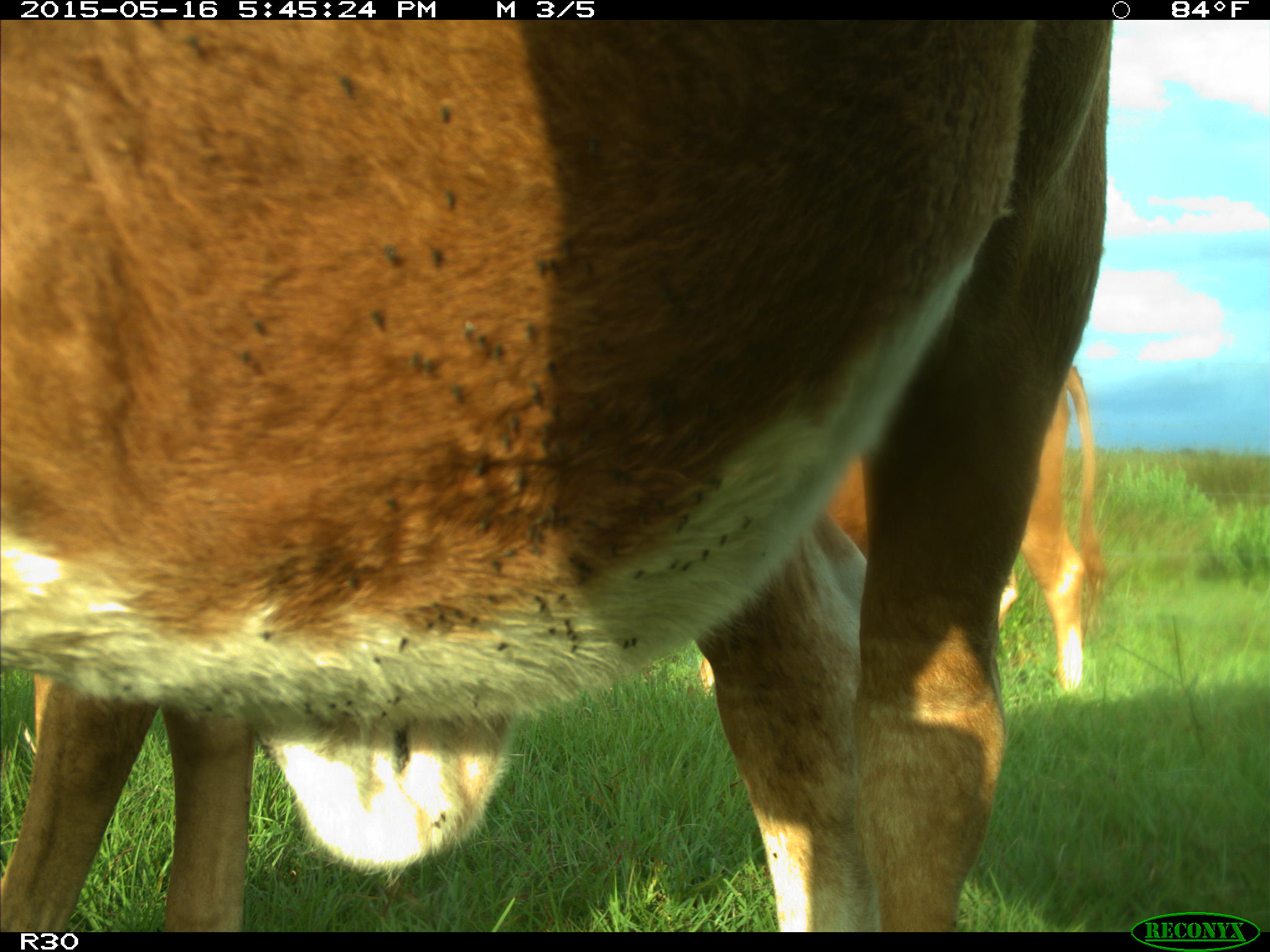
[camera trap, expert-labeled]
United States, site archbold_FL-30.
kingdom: Animalia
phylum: Chordata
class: Mammalia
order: Artiodactyla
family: Bovidae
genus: Bos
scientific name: Bos taurus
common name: domestic cow